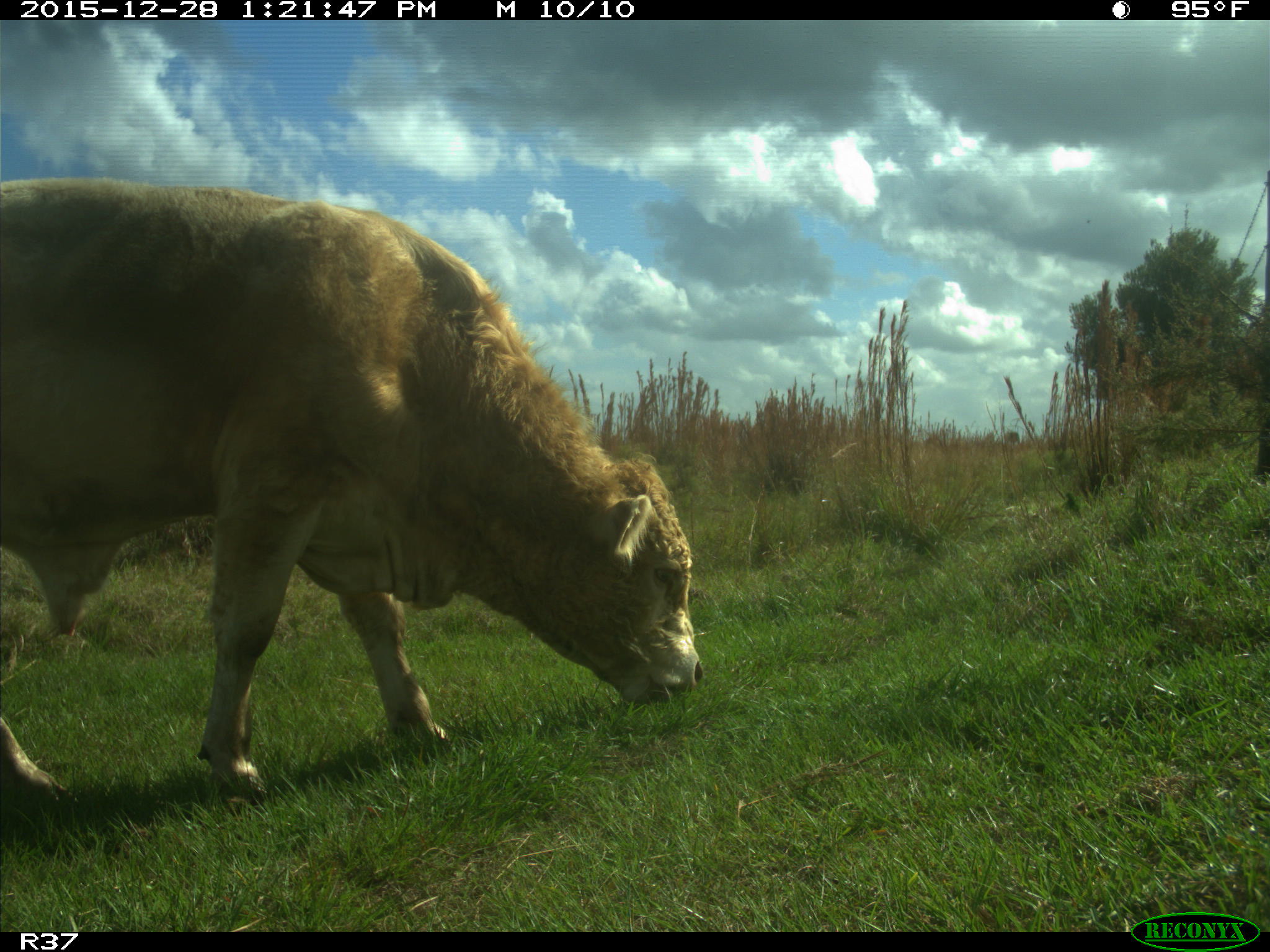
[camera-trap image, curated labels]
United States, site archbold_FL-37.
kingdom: Animalia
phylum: Chordata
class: Mammalia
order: Artiodactyla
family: Bovidae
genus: Bos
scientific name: Bos taurus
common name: domestic cow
Bos taurus (domestic cow).